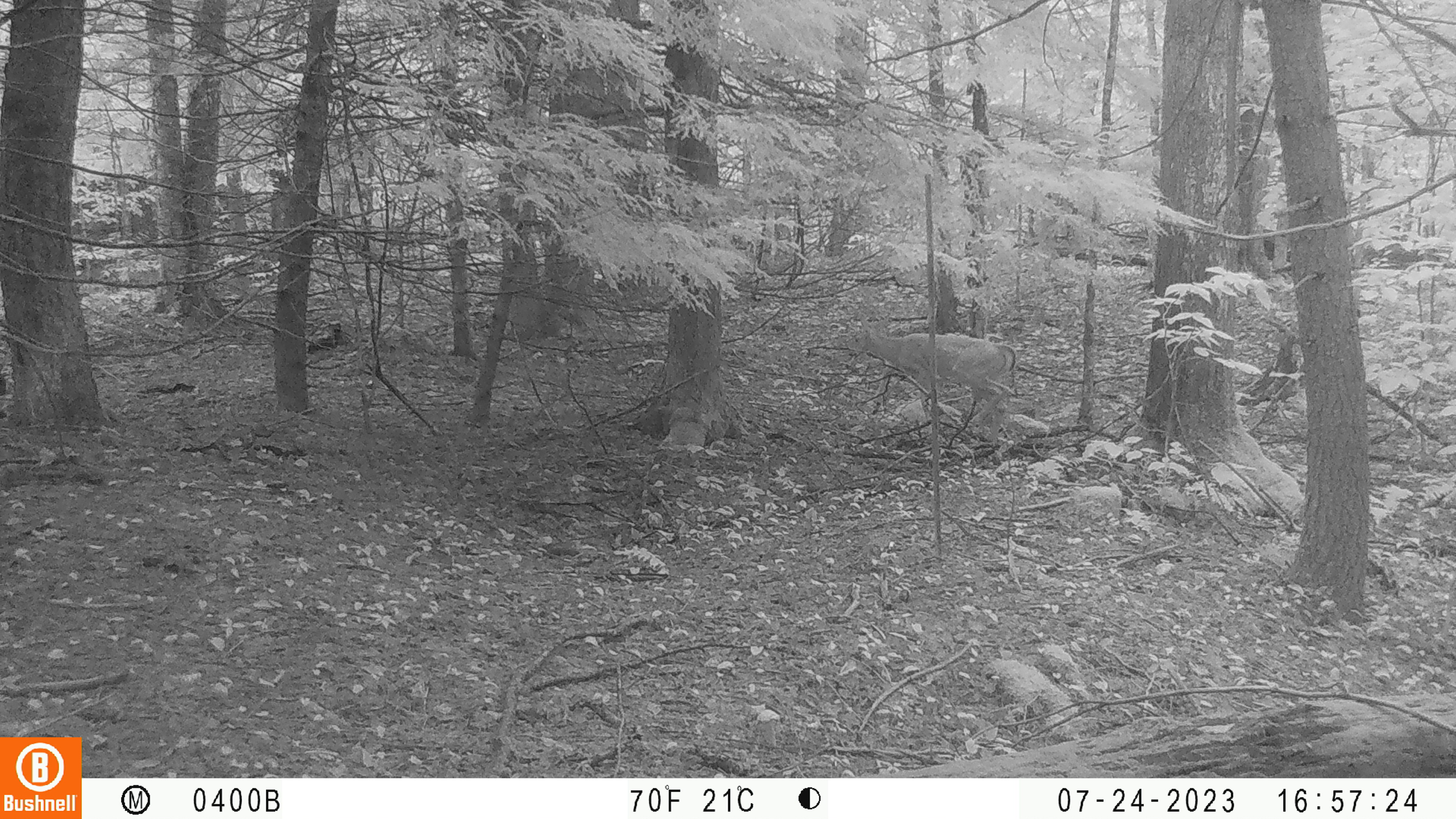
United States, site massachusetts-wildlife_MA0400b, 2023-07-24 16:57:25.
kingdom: Animalia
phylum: Chordata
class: Mammalia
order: Artiodactyla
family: Cervidae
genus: Odocoileus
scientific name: Odocoileus virginianus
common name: white-tailed deer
White-tailed deer (Odocoileus virginianus).